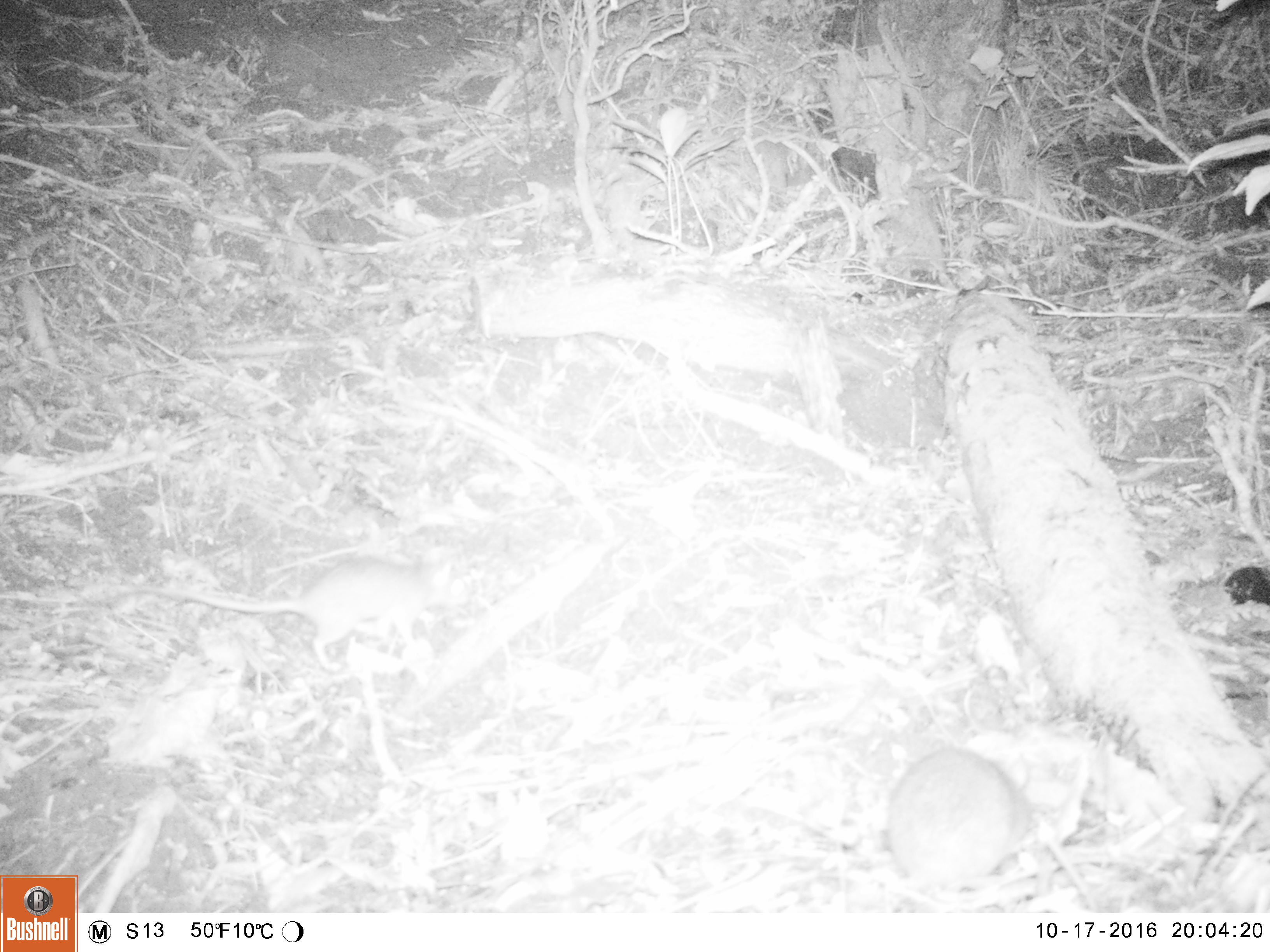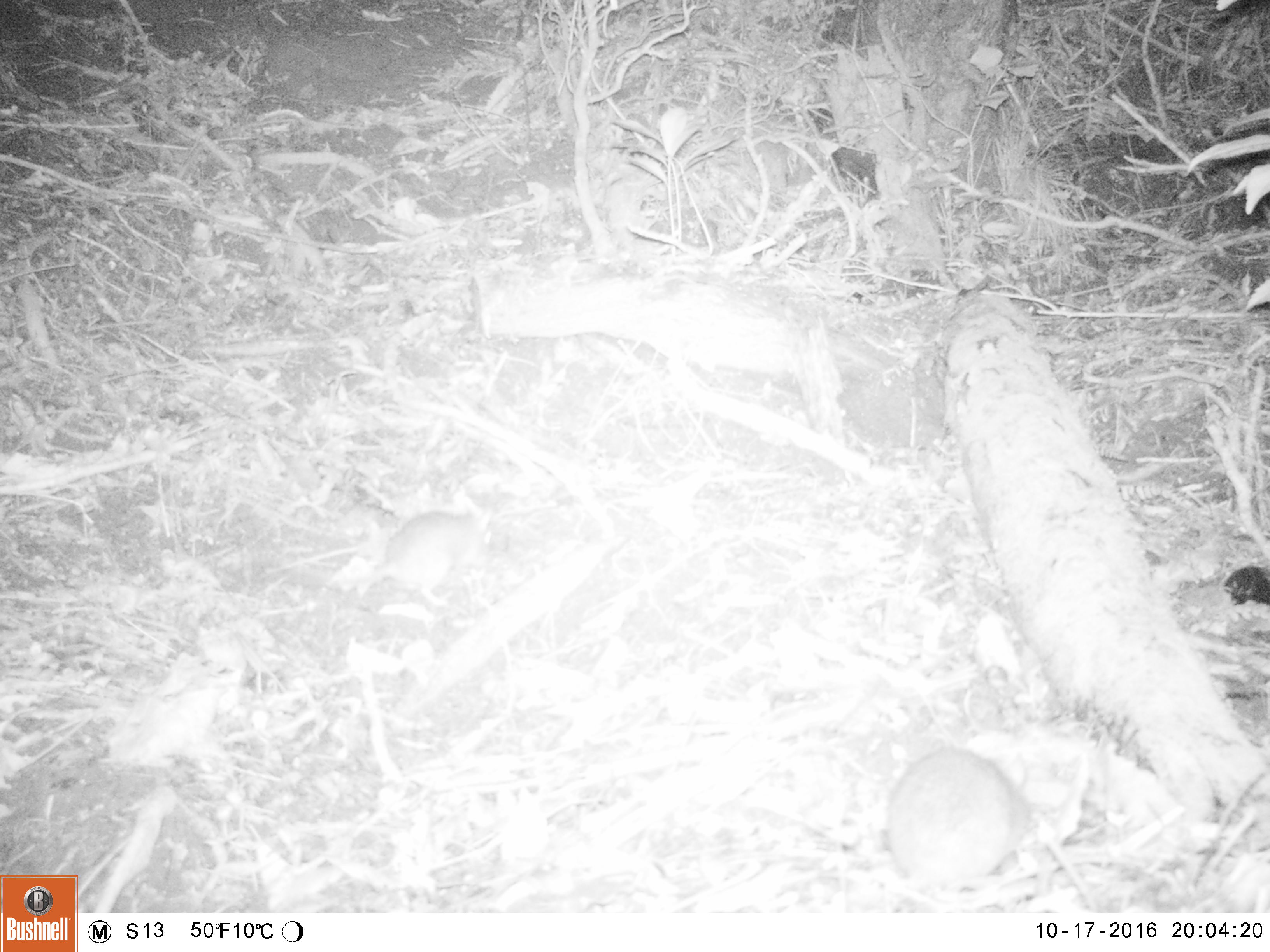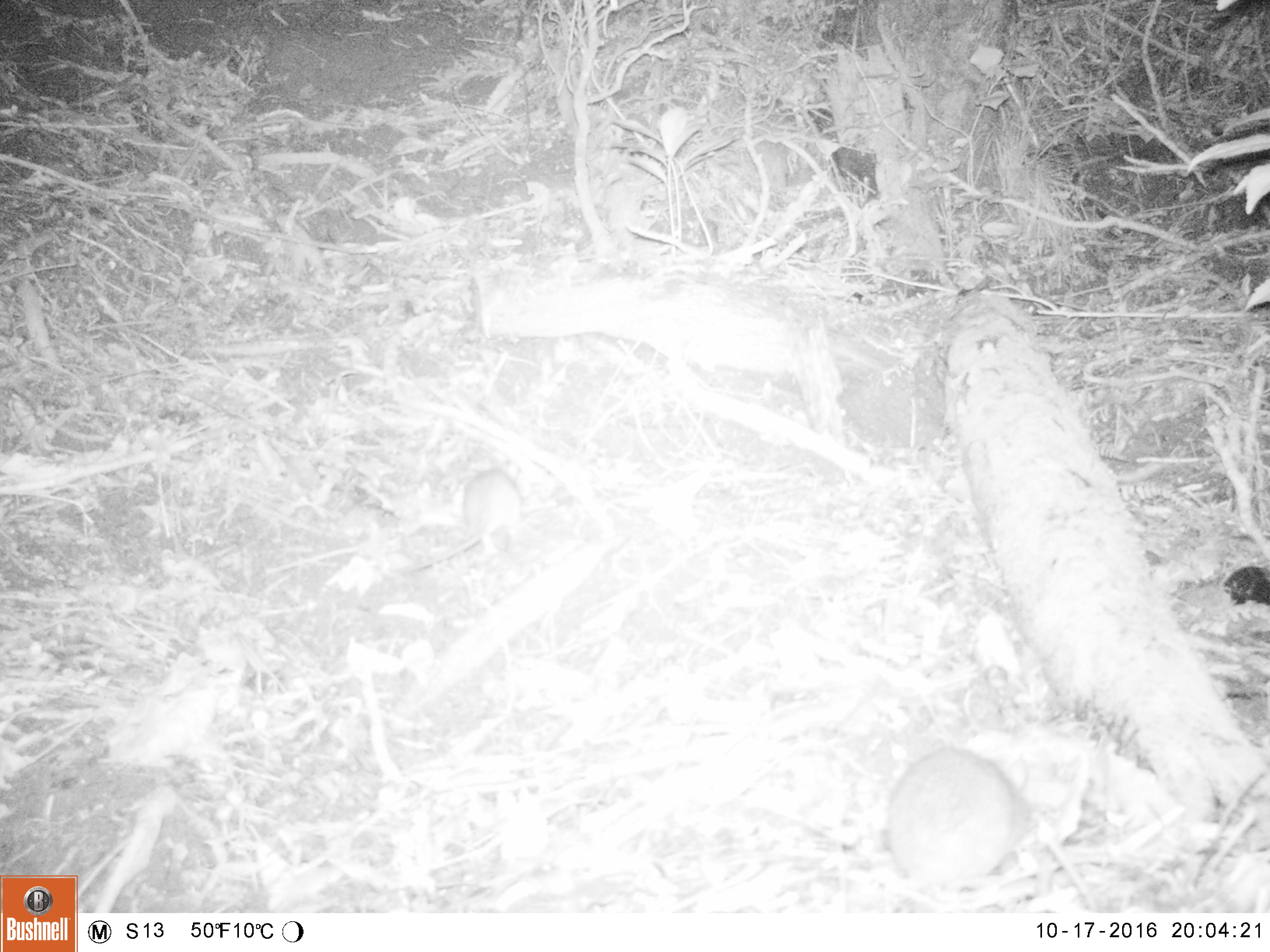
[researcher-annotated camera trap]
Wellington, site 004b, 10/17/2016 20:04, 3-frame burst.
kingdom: Animalia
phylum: Chordata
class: Mammalia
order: Rodentia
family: Muridae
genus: Rattus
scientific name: Rattus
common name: rat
Rat (Rattus).